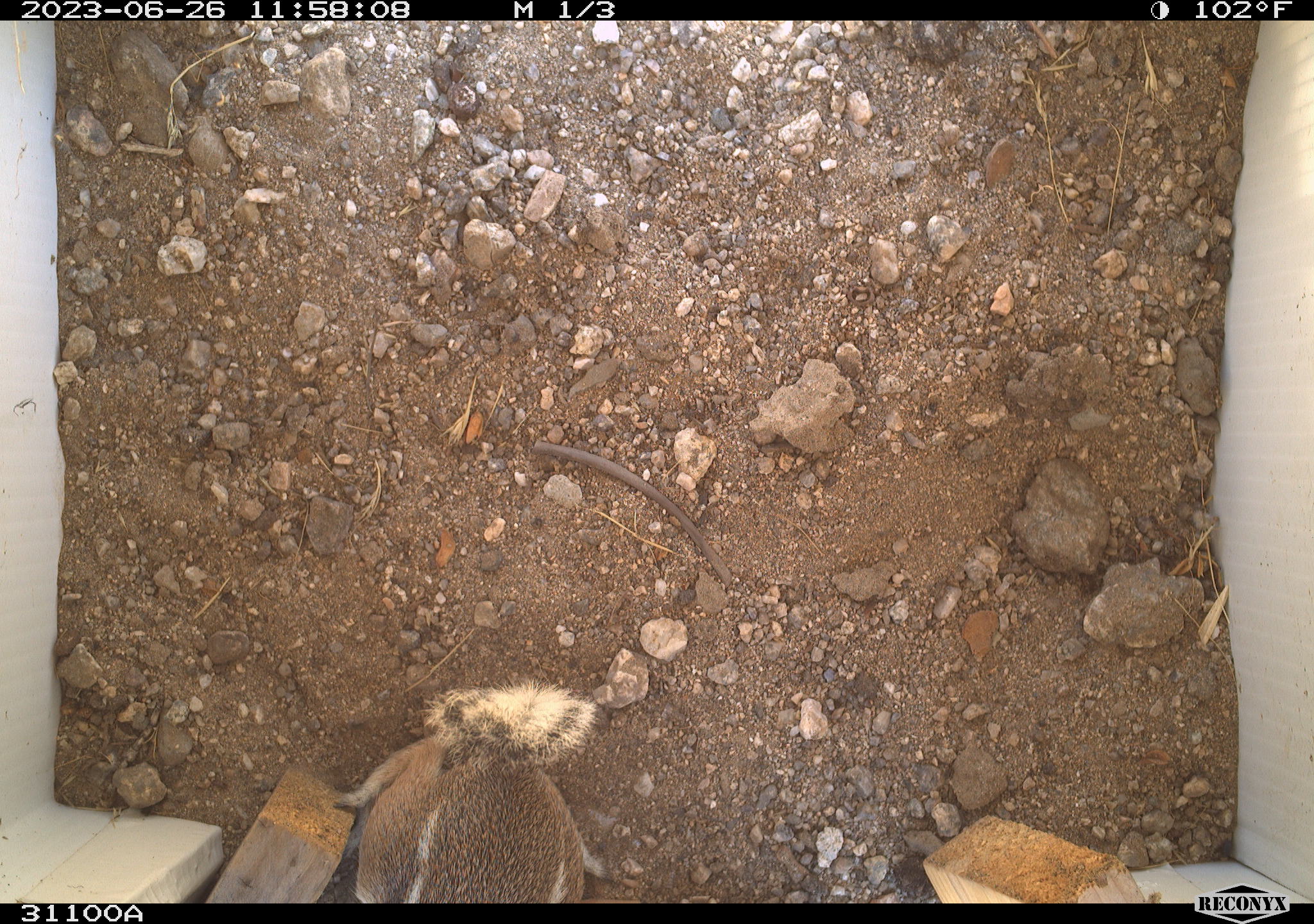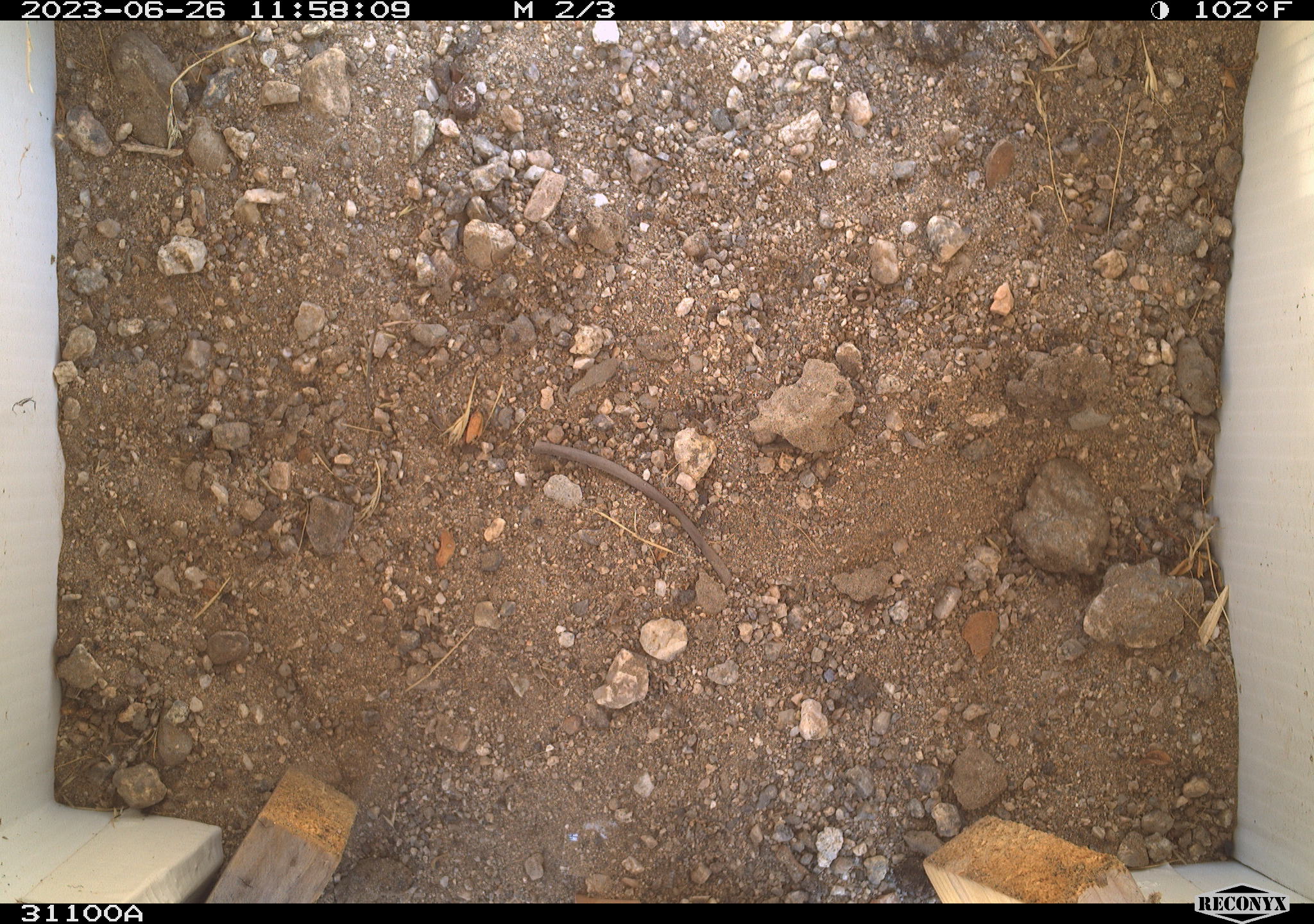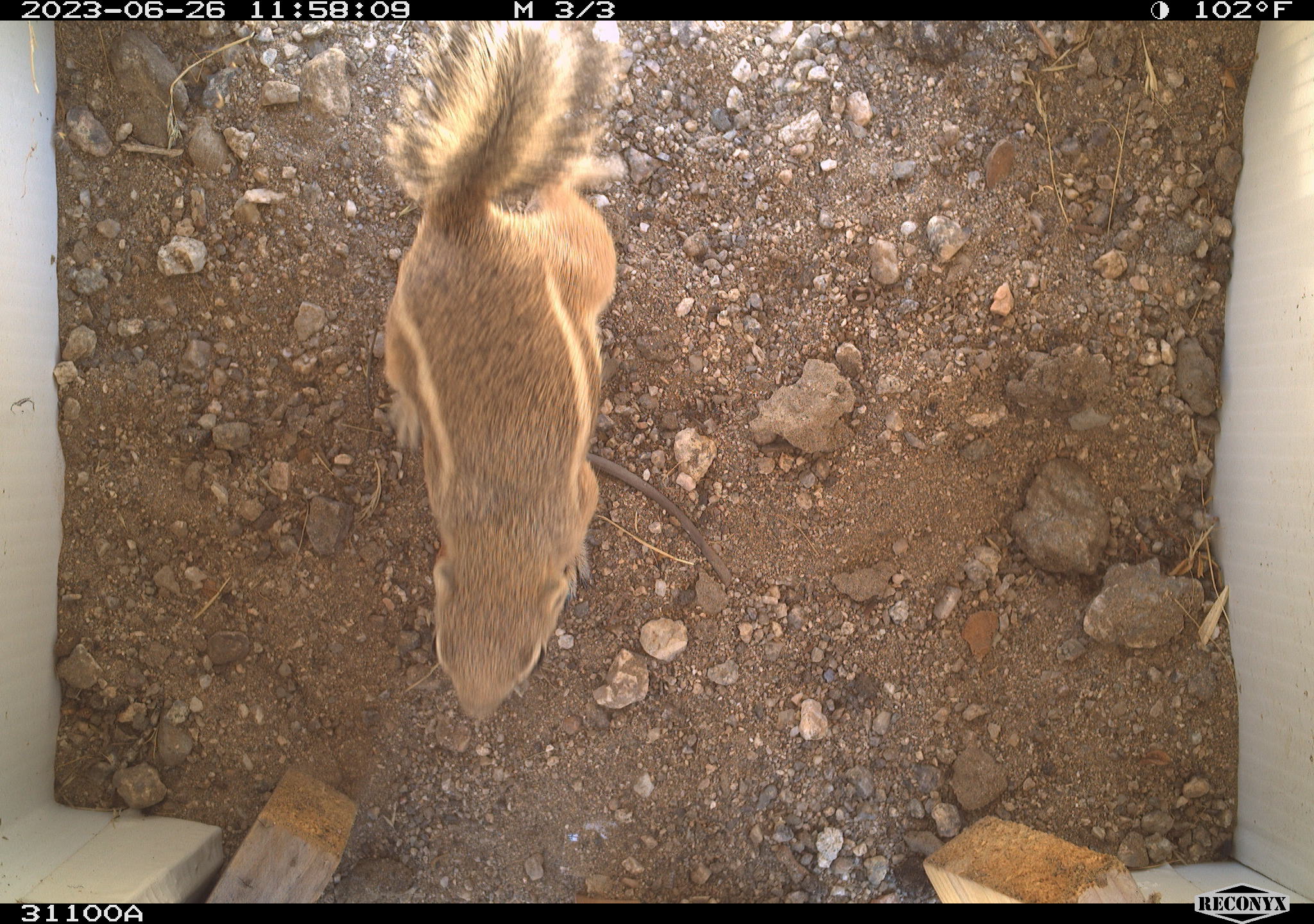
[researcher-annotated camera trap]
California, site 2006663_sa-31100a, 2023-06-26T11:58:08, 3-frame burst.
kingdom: Animalia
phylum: Chordata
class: Mammalia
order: Rodentia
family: Sciuridae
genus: Ammospermophilus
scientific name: Ammospermophilus leucurus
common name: white-tailed antelope squirrel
White-tailed antelope squirrel (Ammospermophilus leucurus).